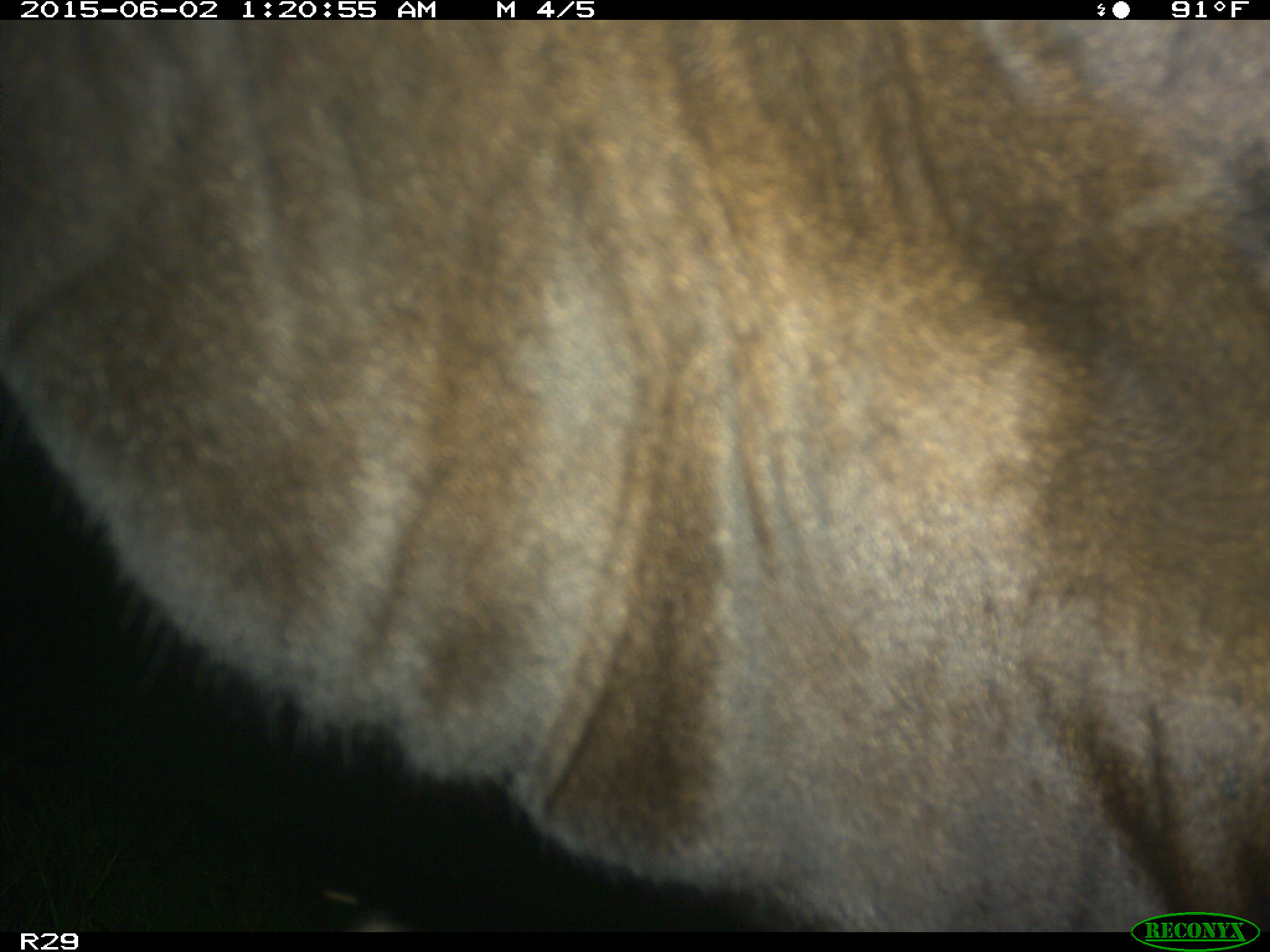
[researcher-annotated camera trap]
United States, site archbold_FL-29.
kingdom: Animalia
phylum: Chordata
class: Mammalia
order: Artiodactyla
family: Bovidae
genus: Bos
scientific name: Bos taurus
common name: domestic cow